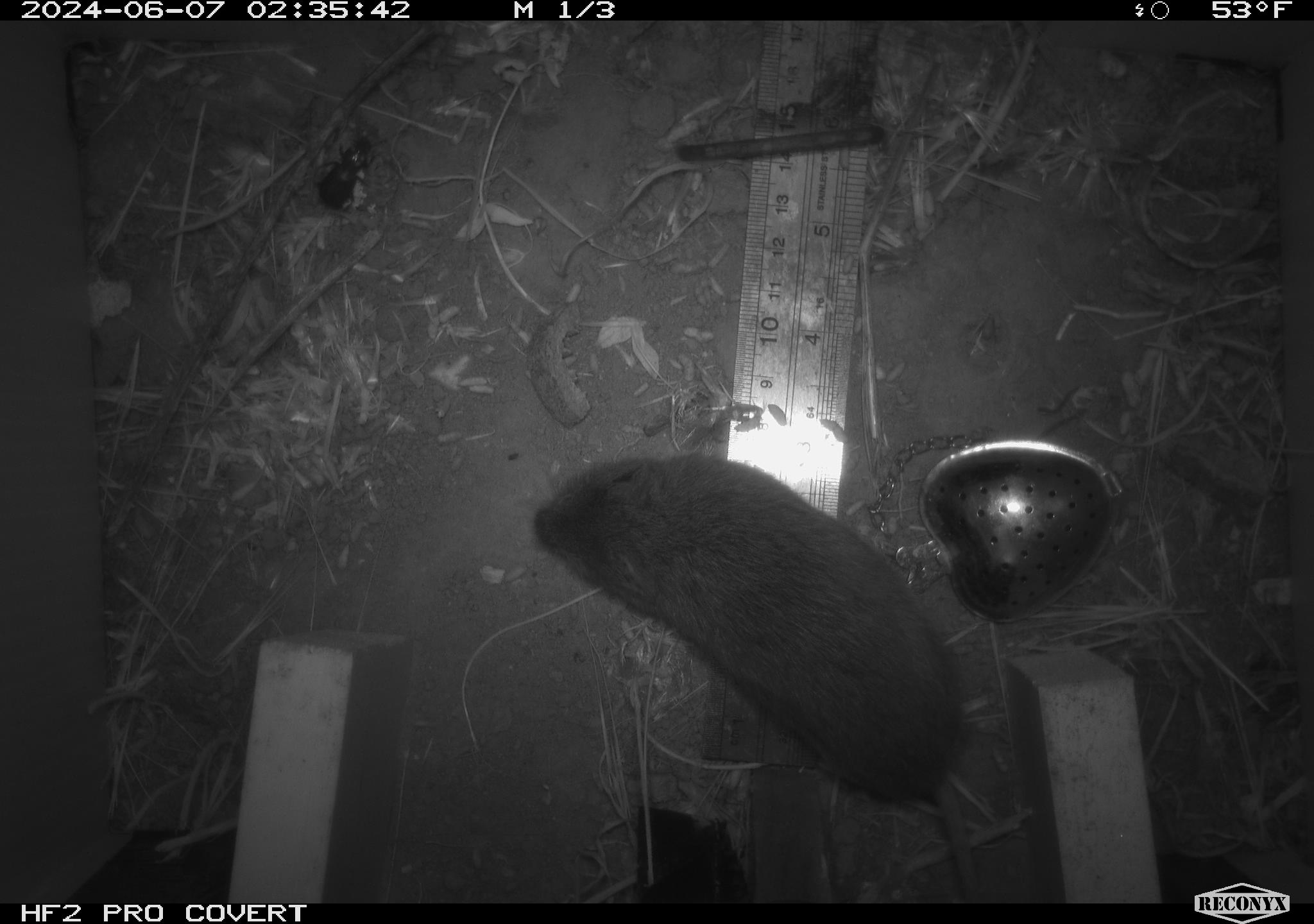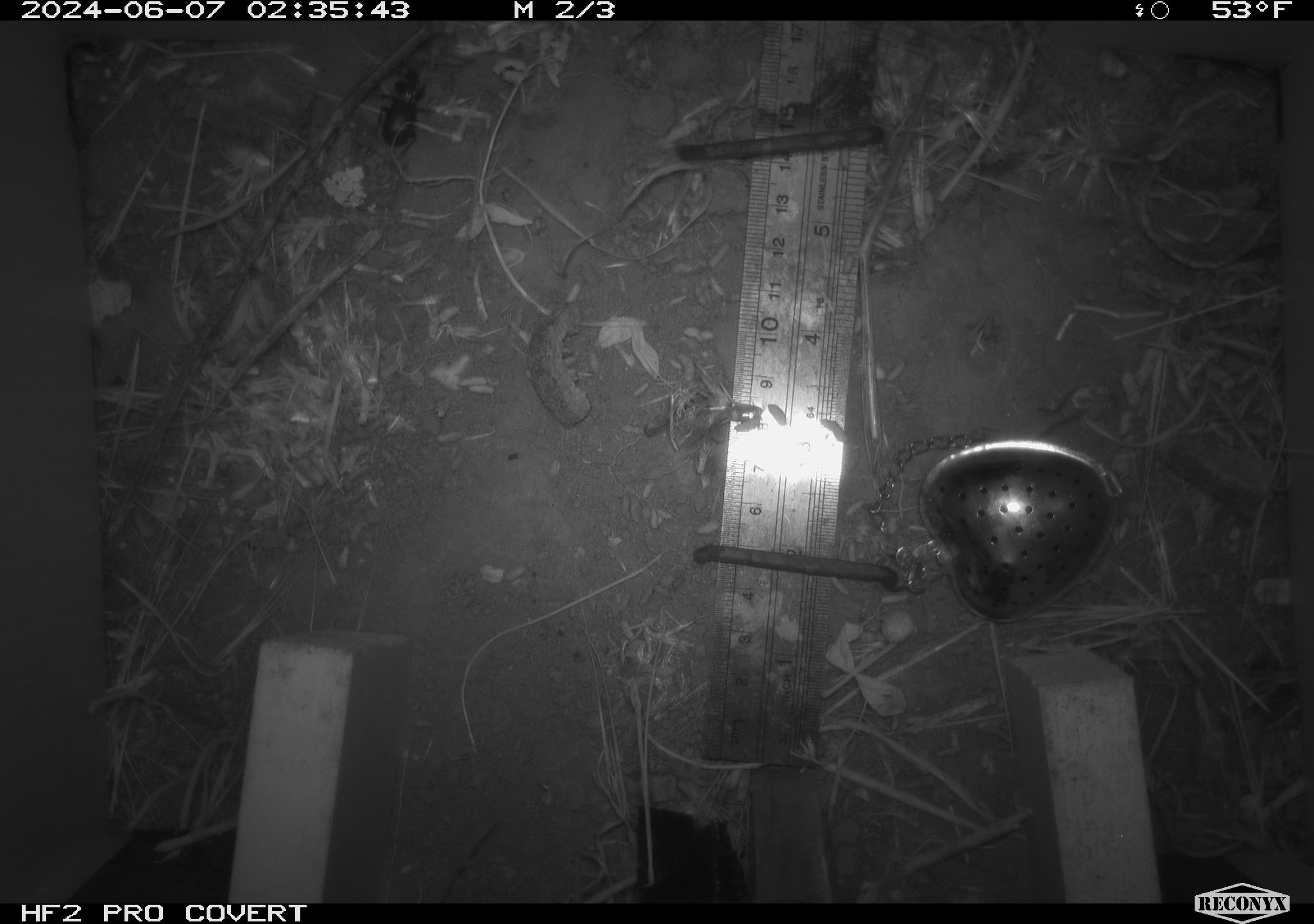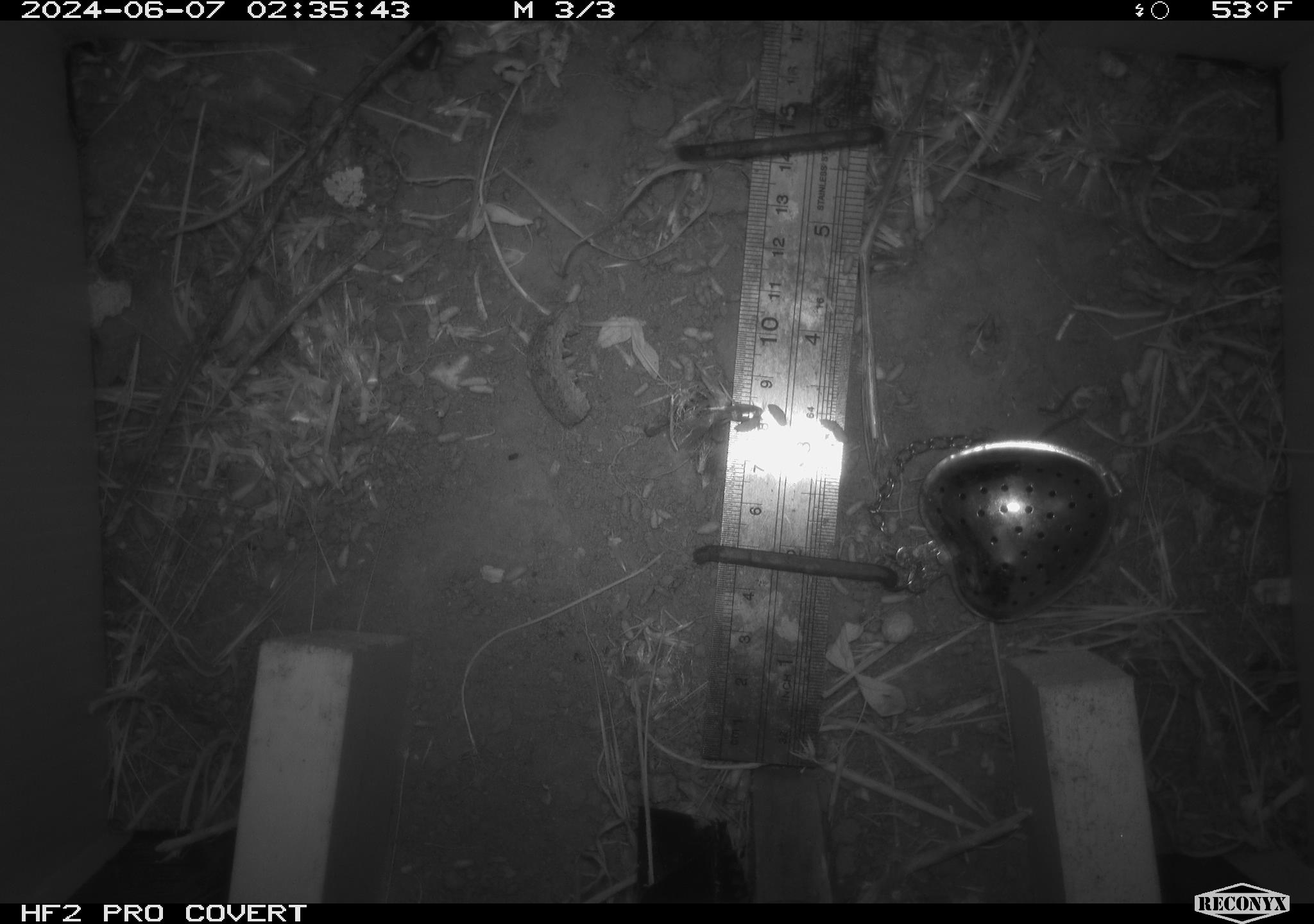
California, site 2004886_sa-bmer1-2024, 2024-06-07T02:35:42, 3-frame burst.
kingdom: Animalia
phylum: Chordata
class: Mammalia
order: Rodentia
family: Cricetidae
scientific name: Arvicolinae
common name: voles, lemmings, and muskrats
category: arvicolinae subfamily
Arvicolinae subfamily (voles, lemmings, and muskrats) (Arvicolinae).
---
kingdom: Animalia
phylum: Arthropoda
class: Insecta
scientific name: Insecta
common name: insect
Insect (Insecta).